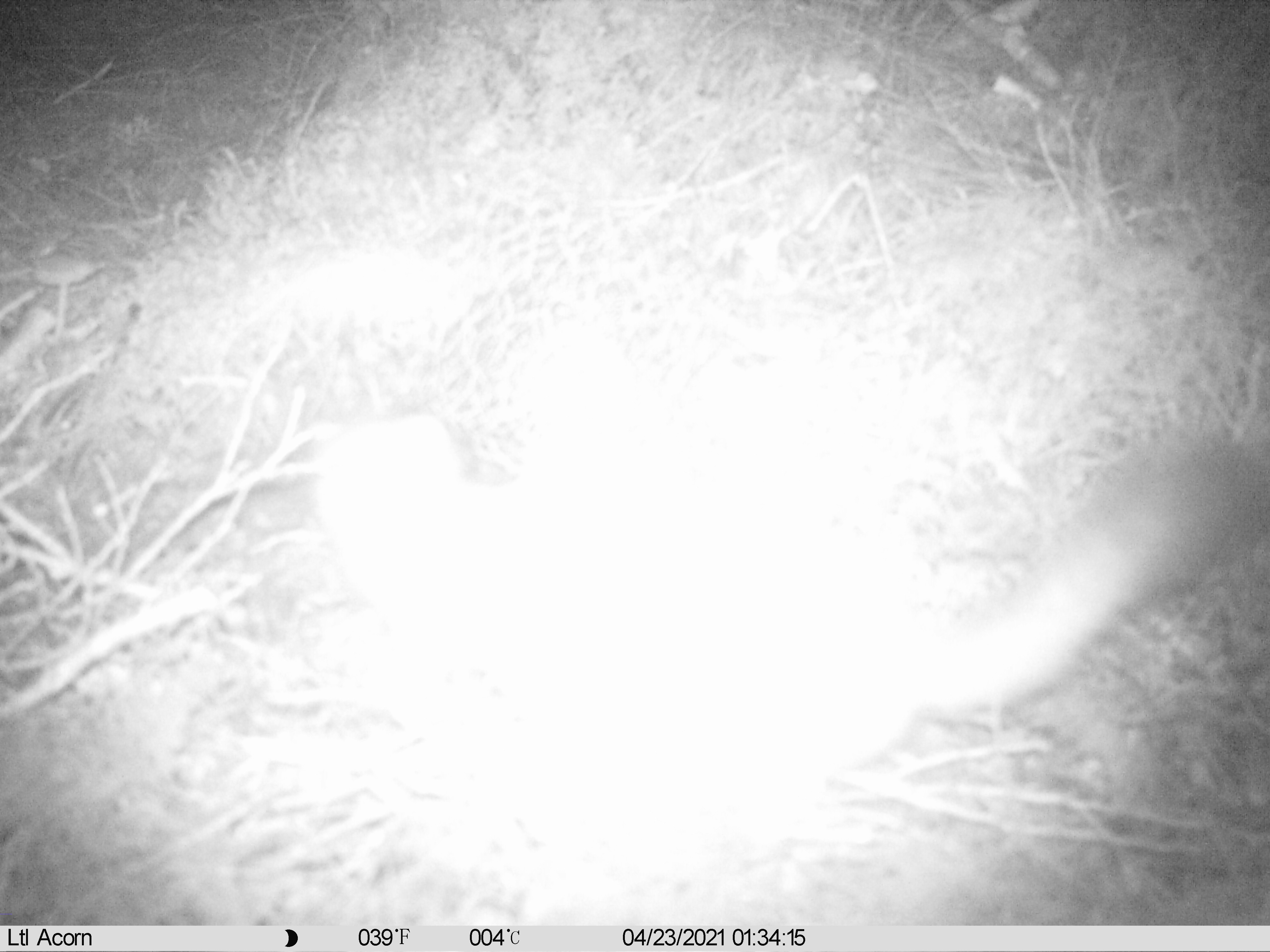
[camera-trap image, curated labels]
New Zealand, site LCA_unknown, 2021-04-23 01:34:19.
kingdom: Animalia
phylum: Chordata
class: Mammalia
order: Carnivora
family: Mustelidae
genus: Mustela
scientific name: Mustela erminea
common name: stoat